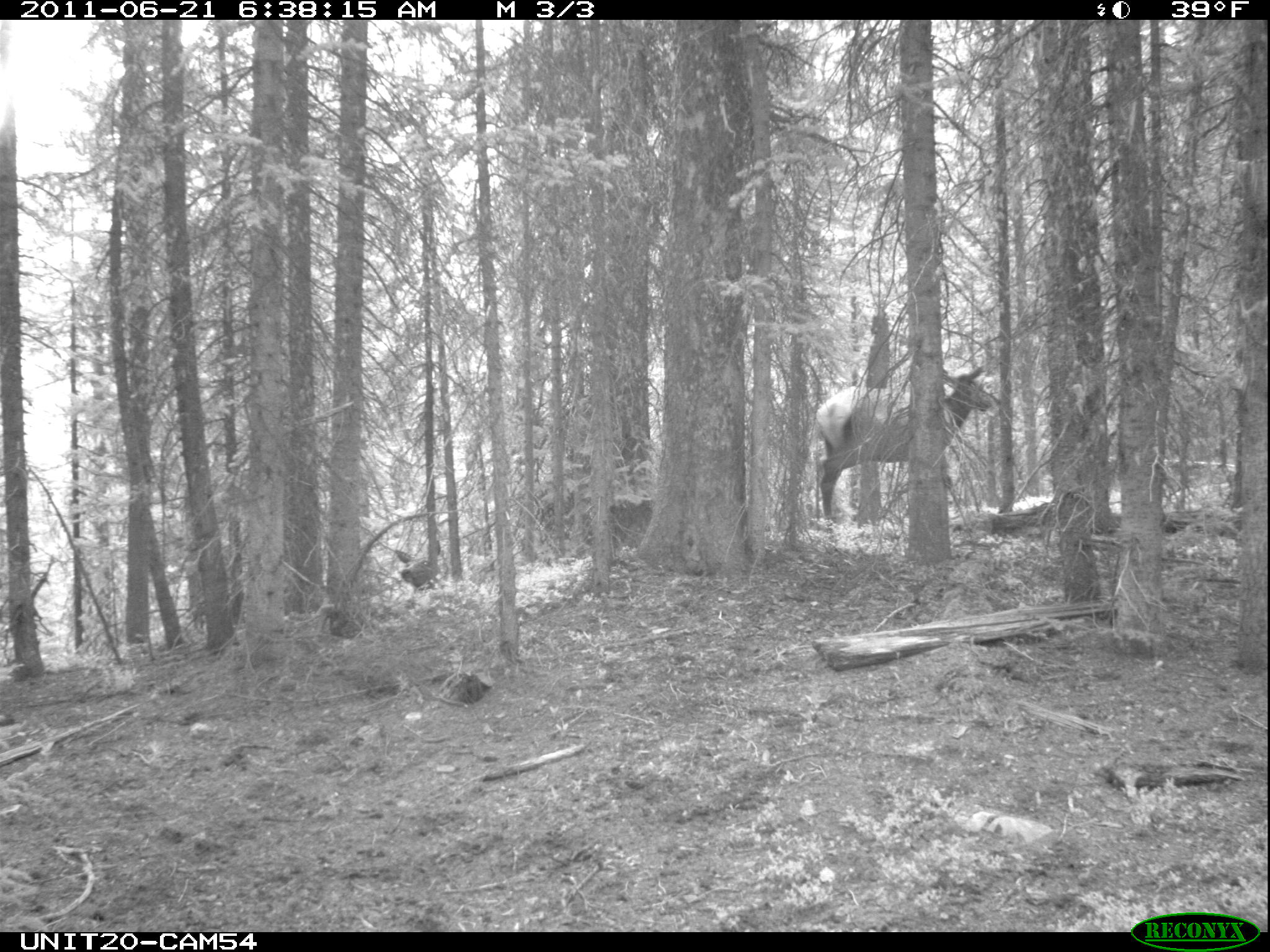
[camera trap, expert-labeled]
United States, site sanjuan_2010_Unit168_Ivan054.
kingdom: Animalia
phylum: Chordata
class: Mammalia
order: Artiodactyla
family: Cervidae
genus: Cervus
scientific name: Cervus elaphus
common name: red deer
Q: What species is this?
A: Cervus elaphus (red deer).